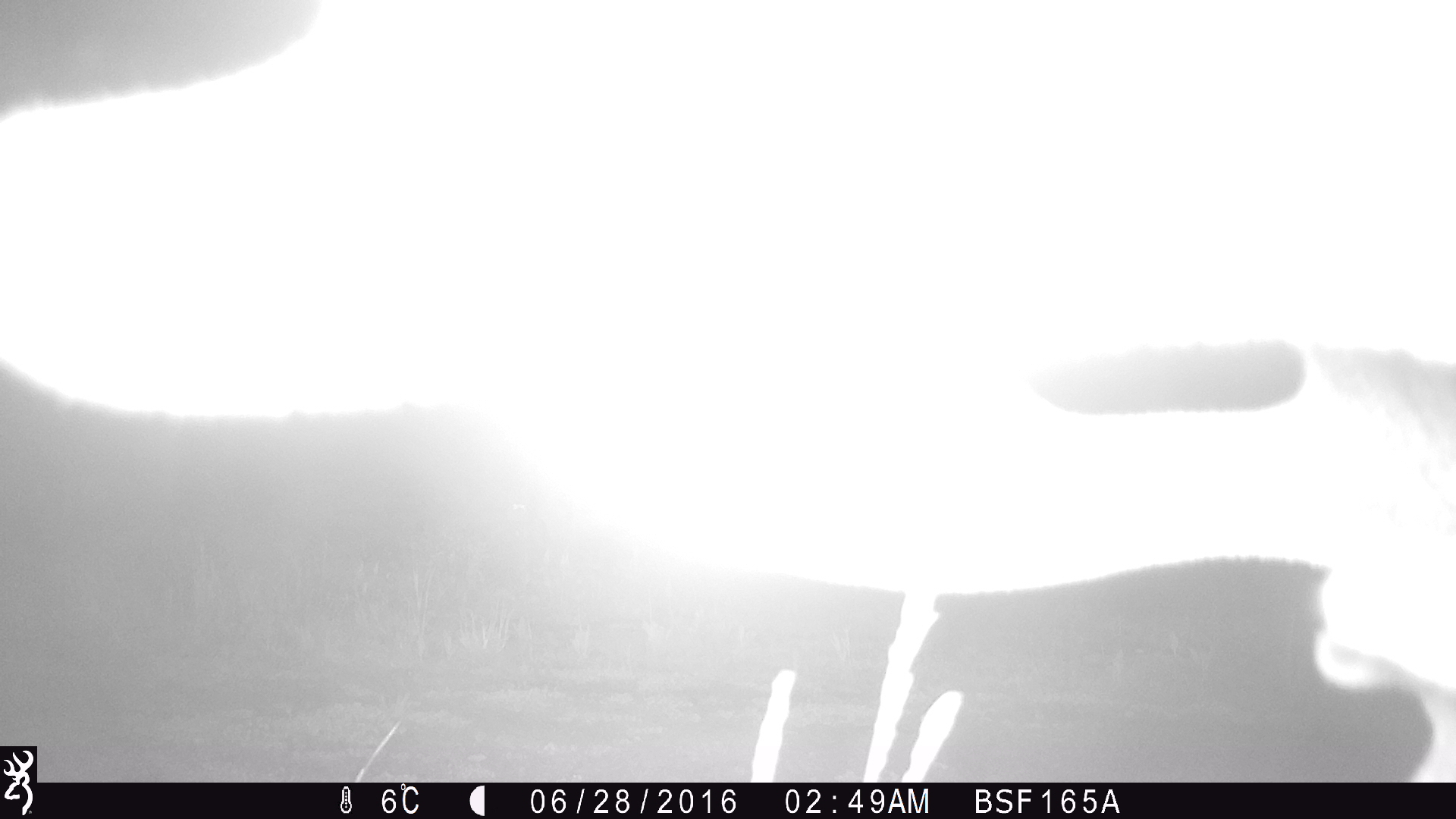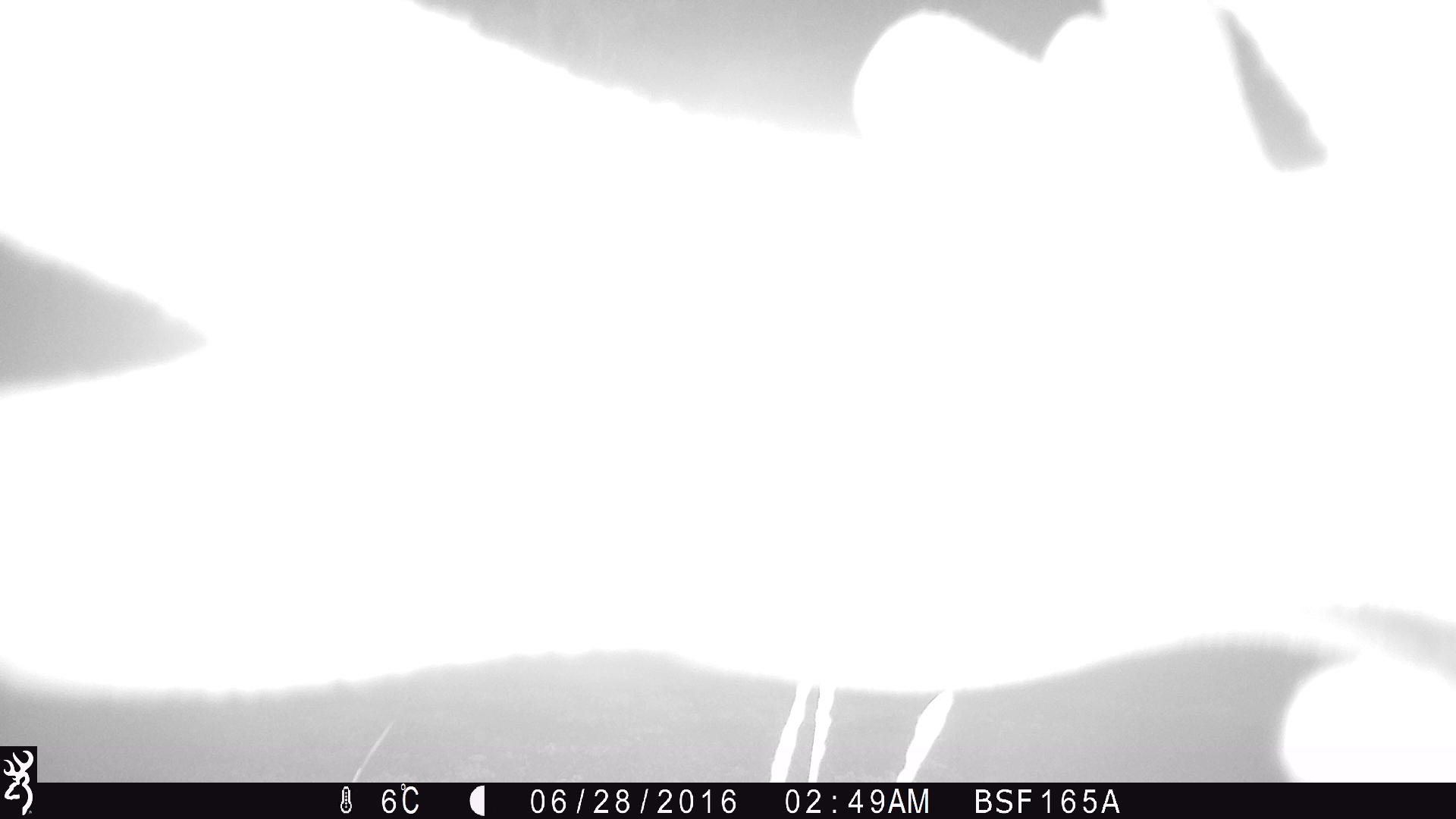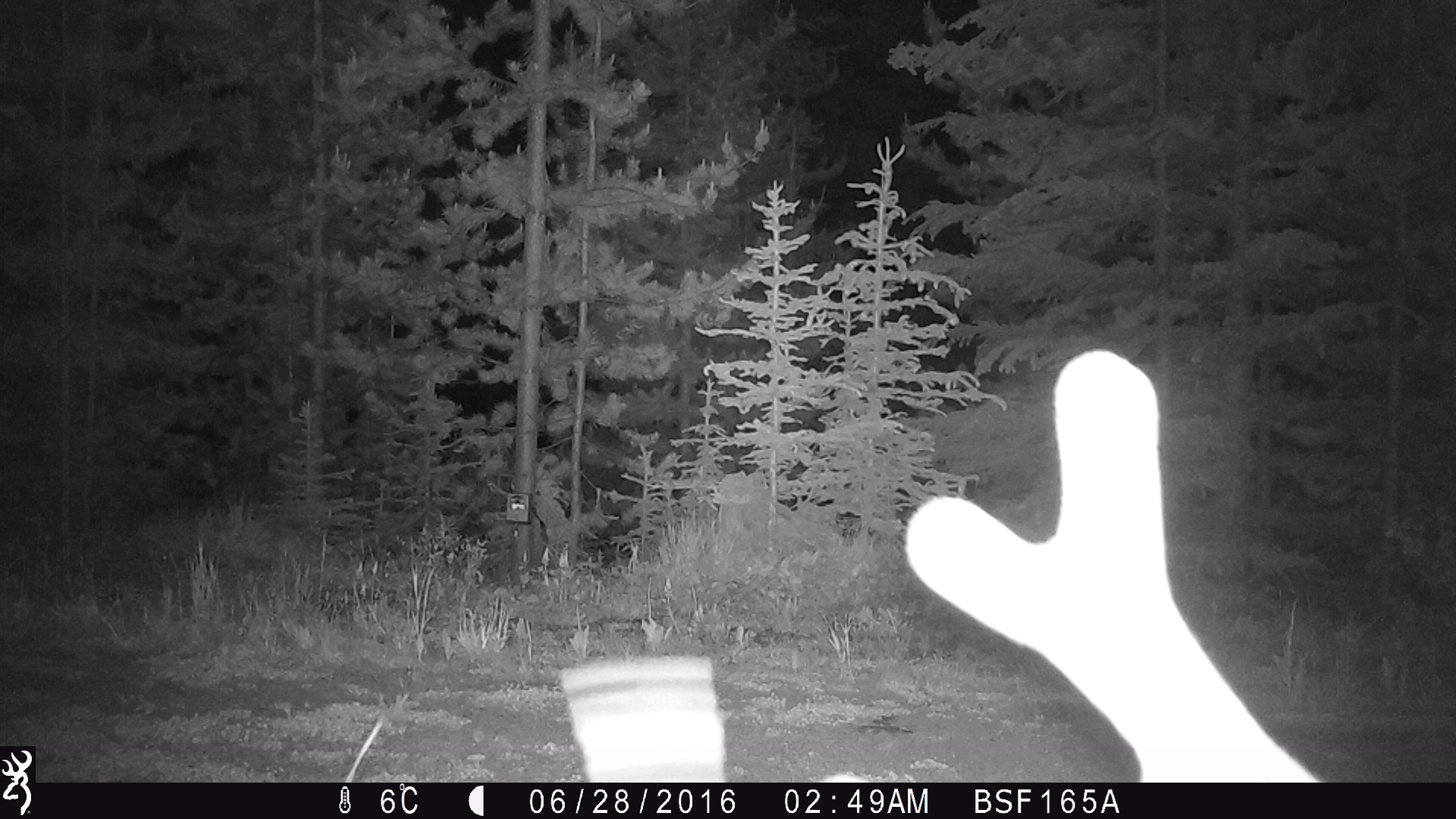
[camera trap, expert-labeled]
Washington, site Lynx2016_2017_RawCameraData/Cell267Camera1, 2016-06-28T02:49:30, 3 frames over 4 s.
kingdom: Animalia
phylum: Chordata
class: Mammalia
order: Artiodactyla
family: Cervidae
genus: Odocoileus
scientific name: Odocoileus hemionus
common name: mule deer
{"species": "Odocoileus hemionus (mule deer)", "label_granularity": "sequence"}